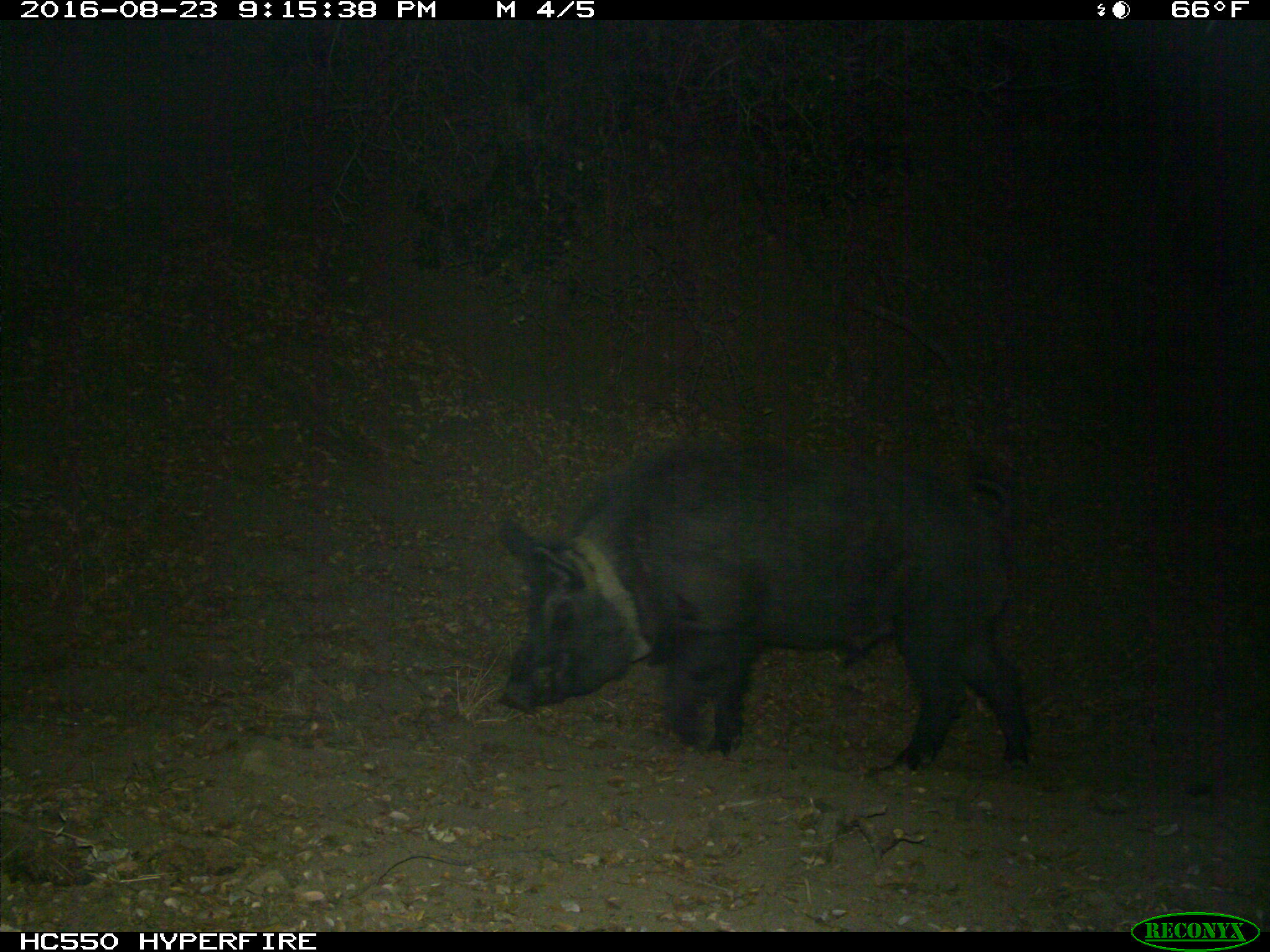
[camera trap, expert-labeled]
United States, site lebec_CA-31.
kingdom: Animalia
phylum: Chordata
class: Mammalia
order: Artiodactyla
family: Suidae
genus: Sus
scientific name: Sus scrofa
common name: wild boar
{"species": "Sus scrofa (wild boar)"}